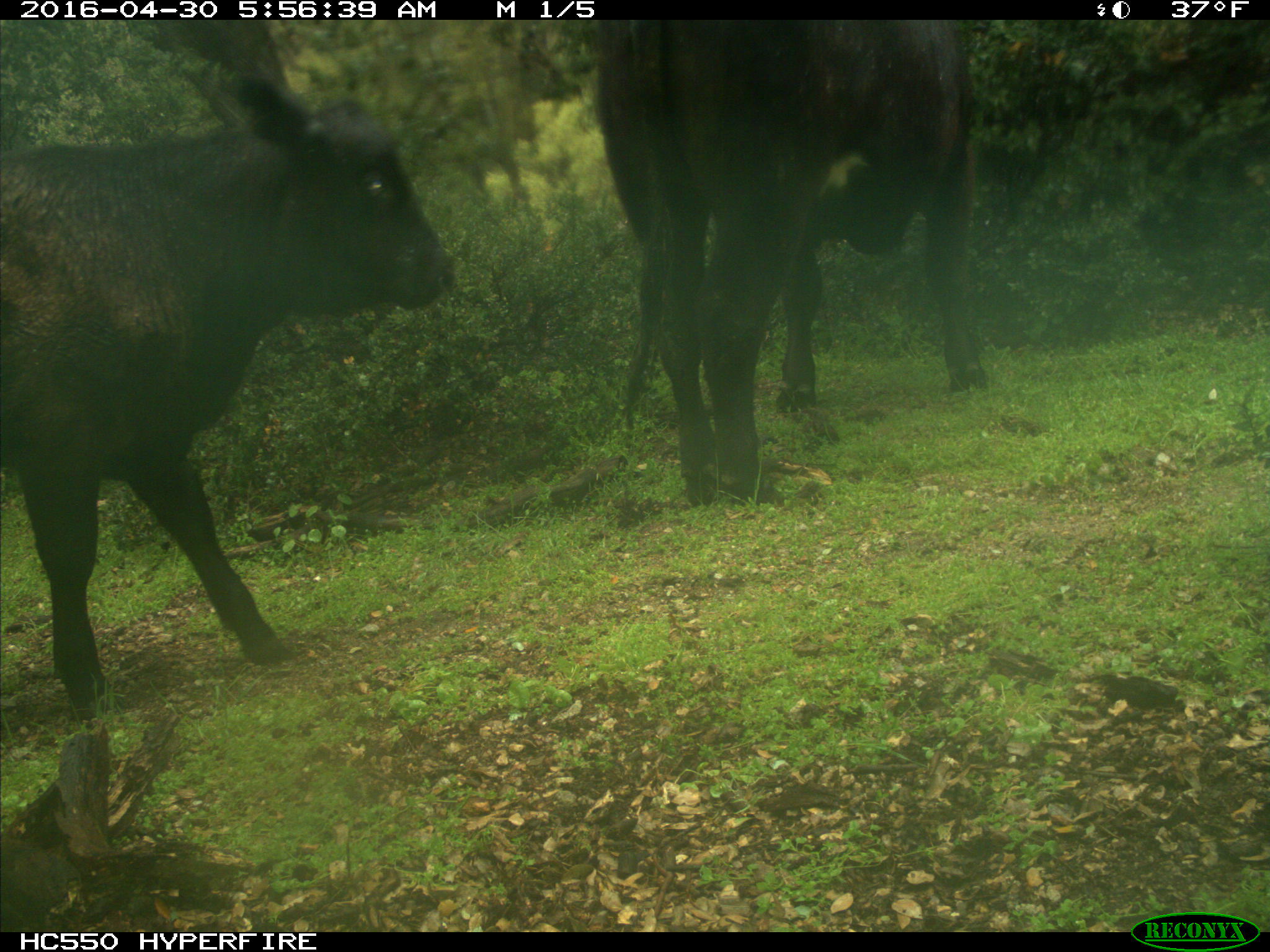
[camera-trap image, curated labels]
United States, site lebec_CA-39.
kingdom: Animalia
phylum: Chordata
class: Mammalia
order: Artiodactyla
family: Bovidae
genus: Bos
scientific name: Bos taurus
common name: domestic cow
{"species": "Bos taurus (domestic cow)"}